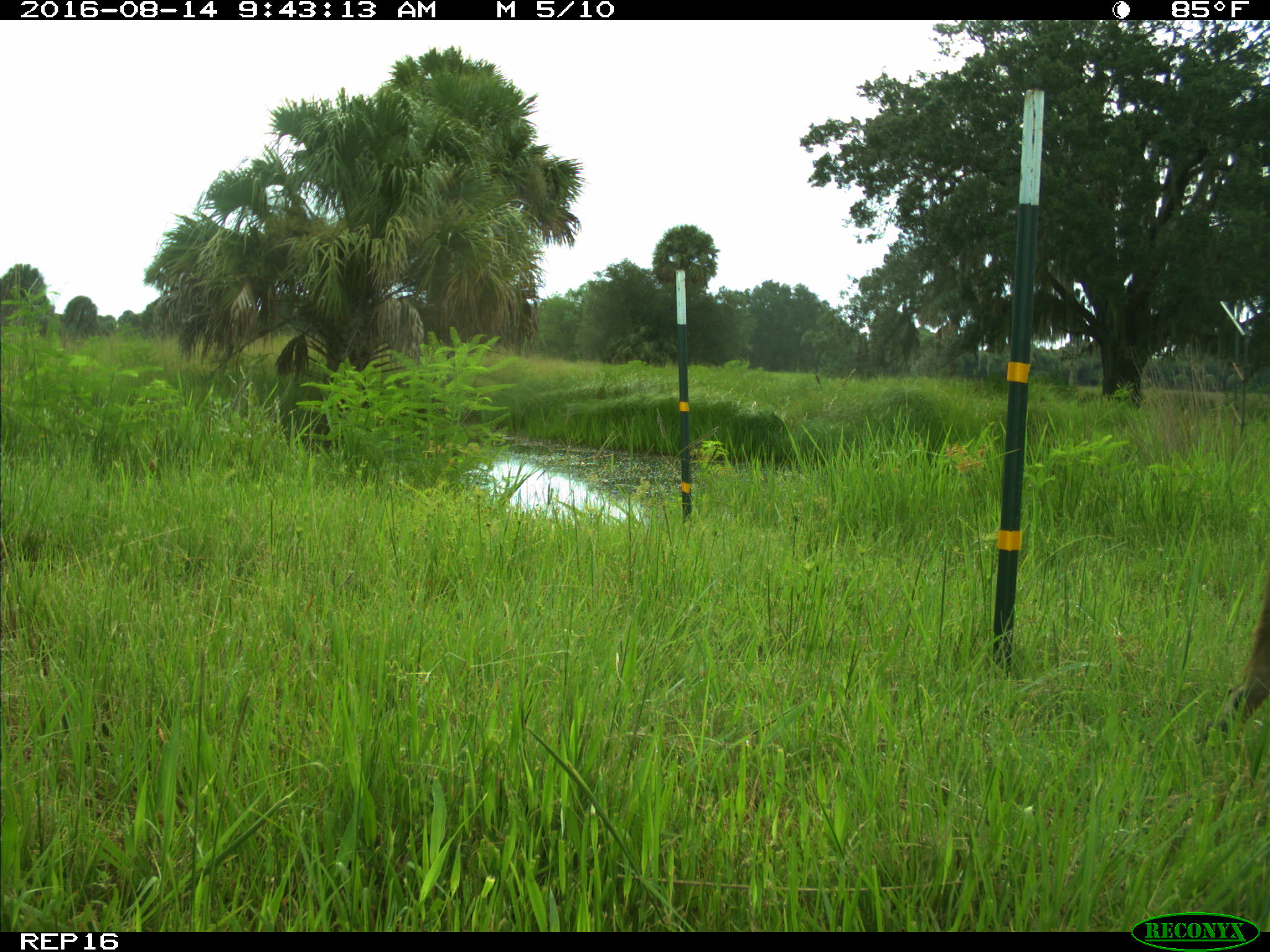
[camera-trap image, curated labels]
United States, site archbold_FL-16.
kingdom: Animalia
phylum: Chordata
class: Mammalia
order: Artiodactyla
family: Cervidae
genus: Odocoileus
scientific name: Odocoileus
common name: deer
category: unidentified deer